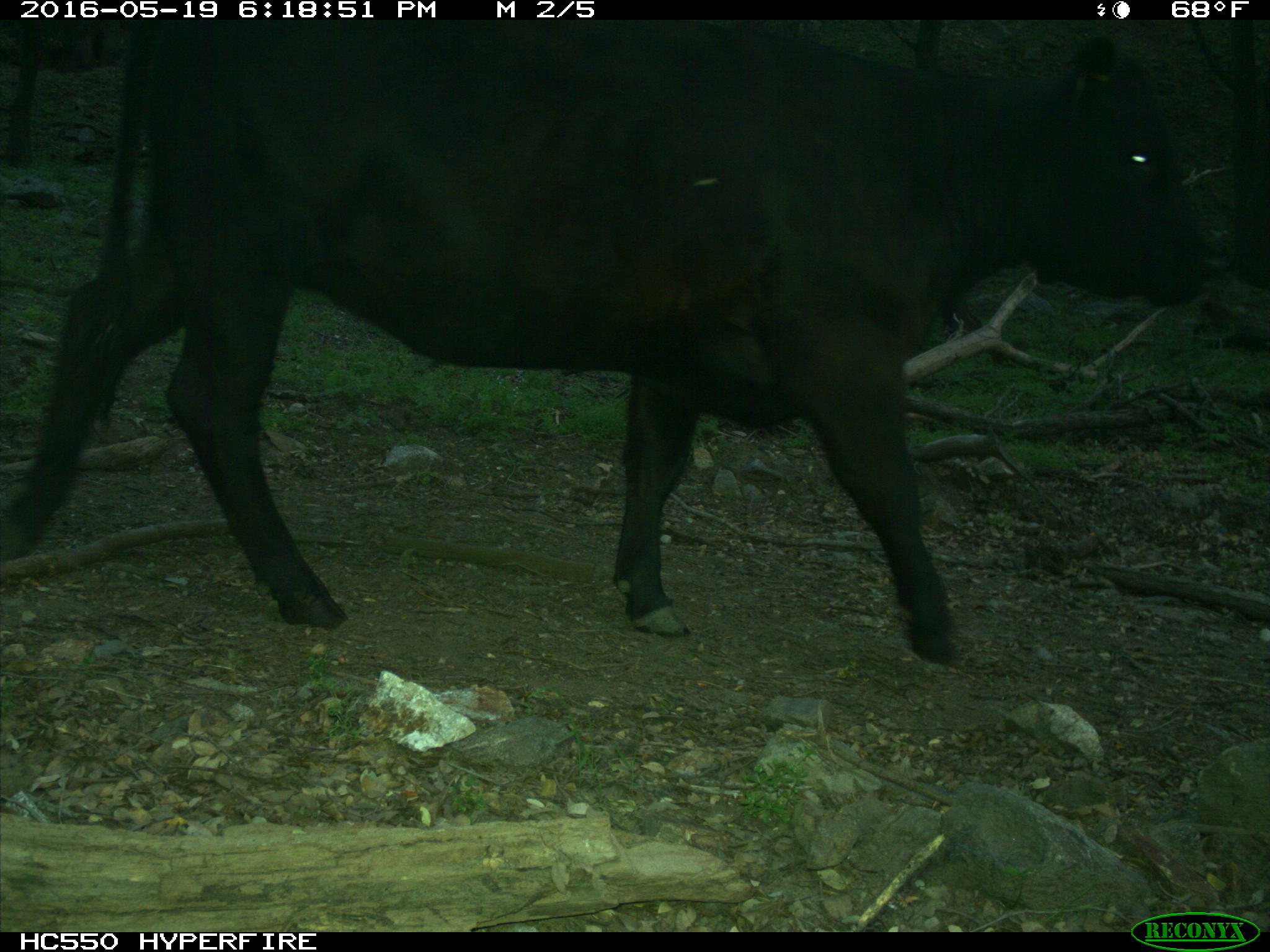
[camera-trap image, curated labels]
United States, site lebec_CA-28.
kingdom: Animalia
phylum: Chordata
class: Mammalia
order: Artiodactyla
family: Bovidae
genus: Bos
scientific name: Bos taurus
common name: domestic cow